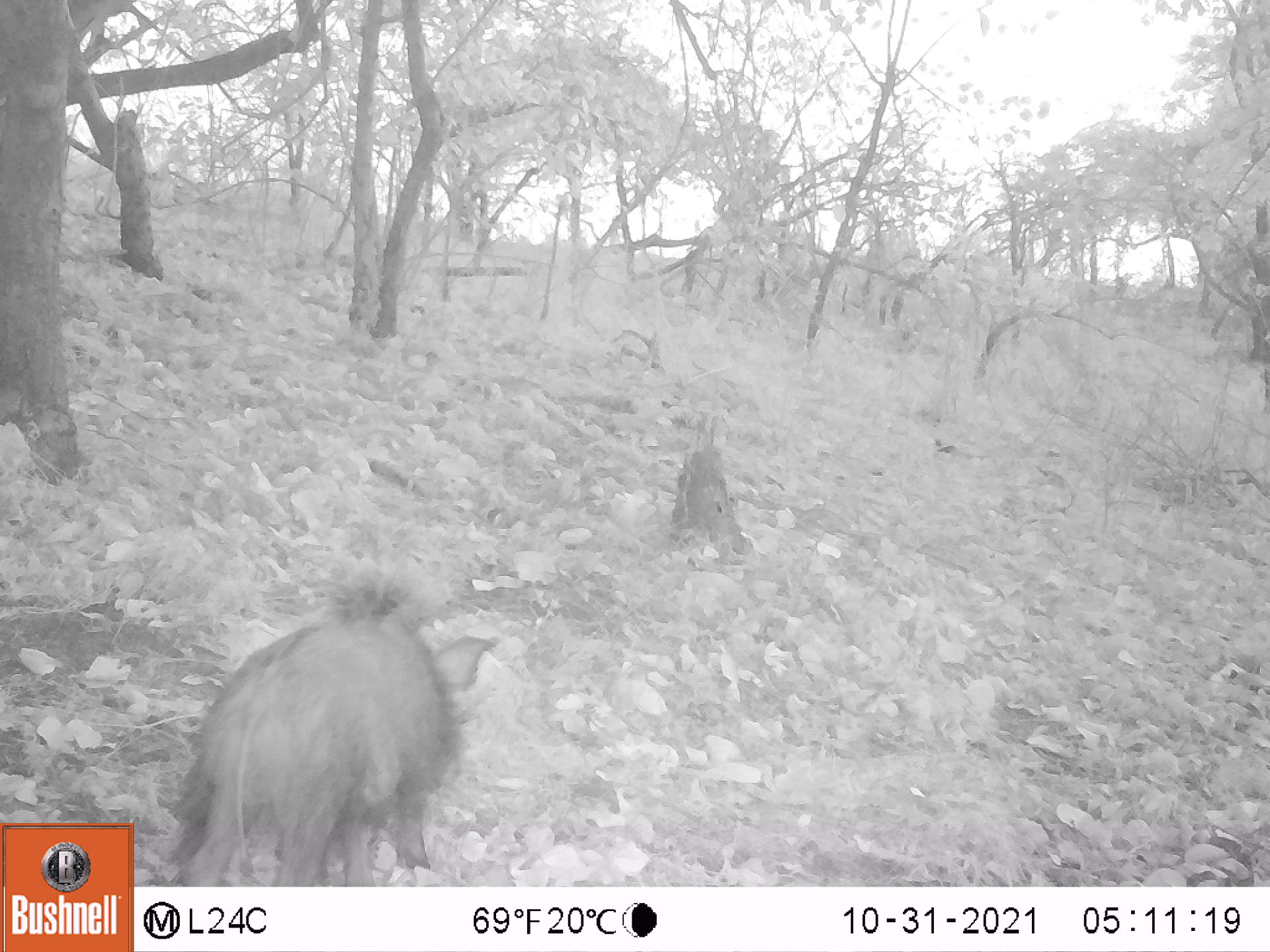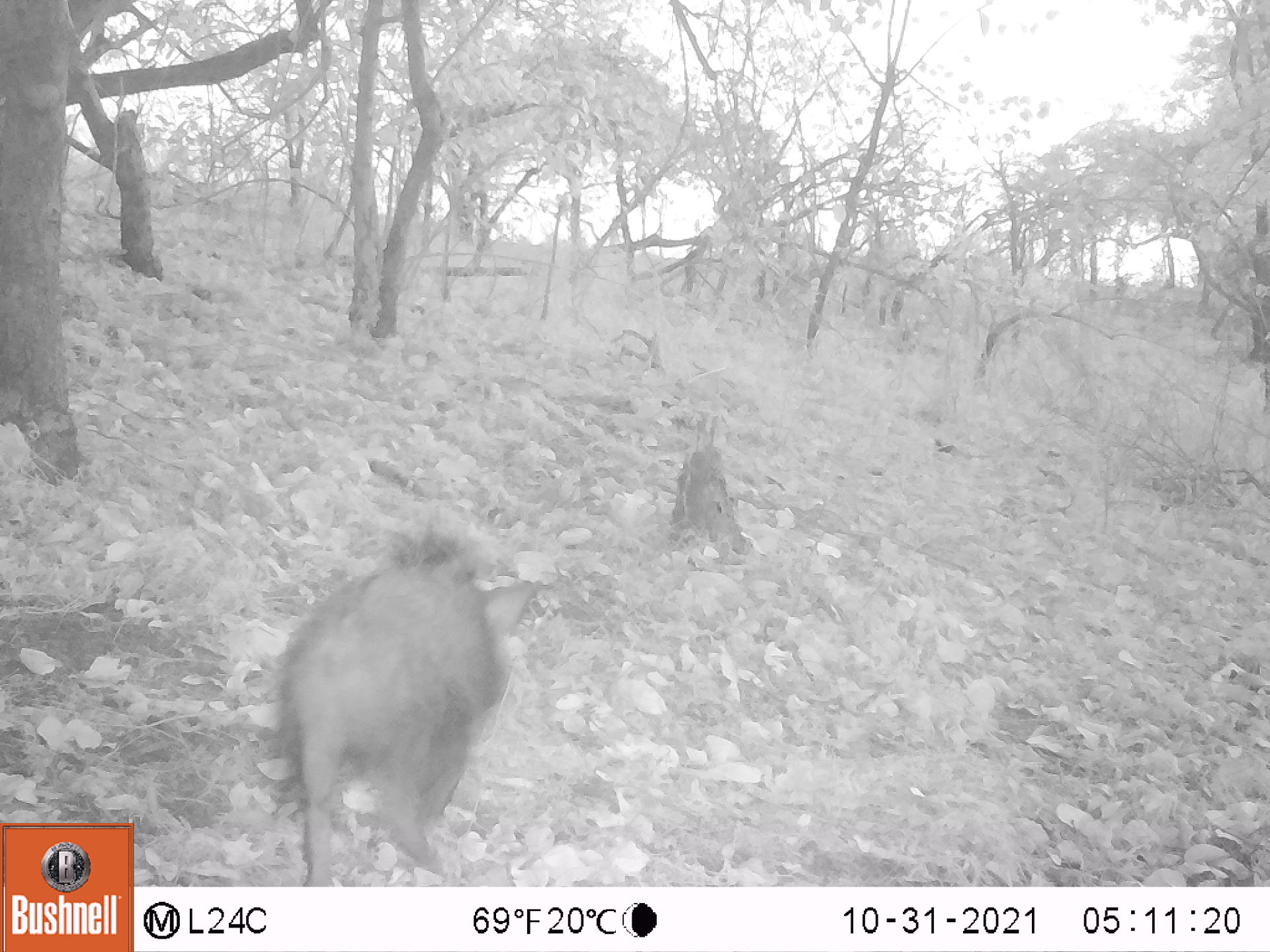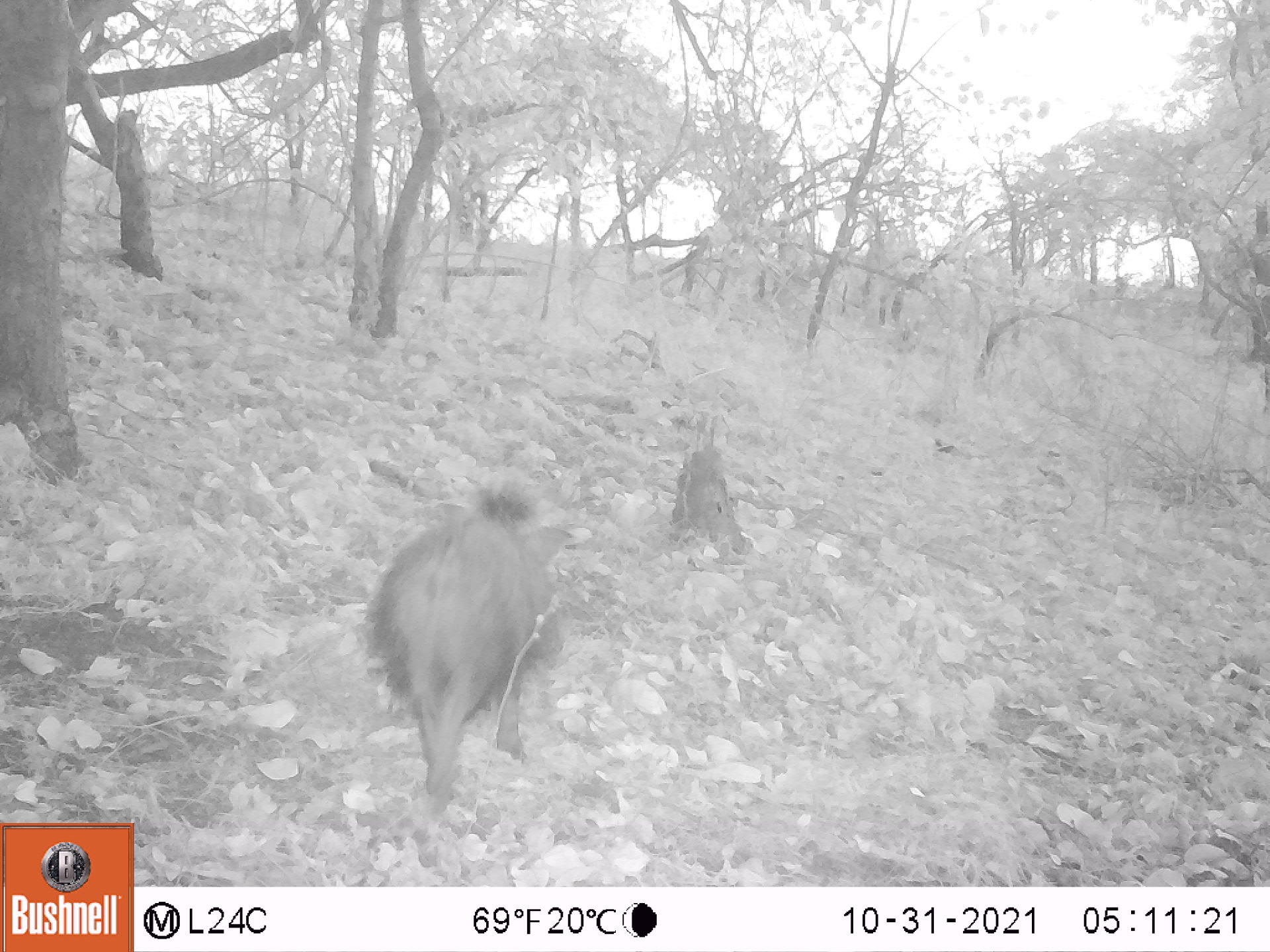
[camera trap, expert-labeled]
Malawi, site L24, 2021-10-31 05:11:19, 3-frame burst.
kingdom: Animalia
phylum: Chordata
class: Mammalia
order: Artiodactyla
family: Suidae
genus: Potamochoerus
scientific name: Potamochoerus larvatus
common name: bushpig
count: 1